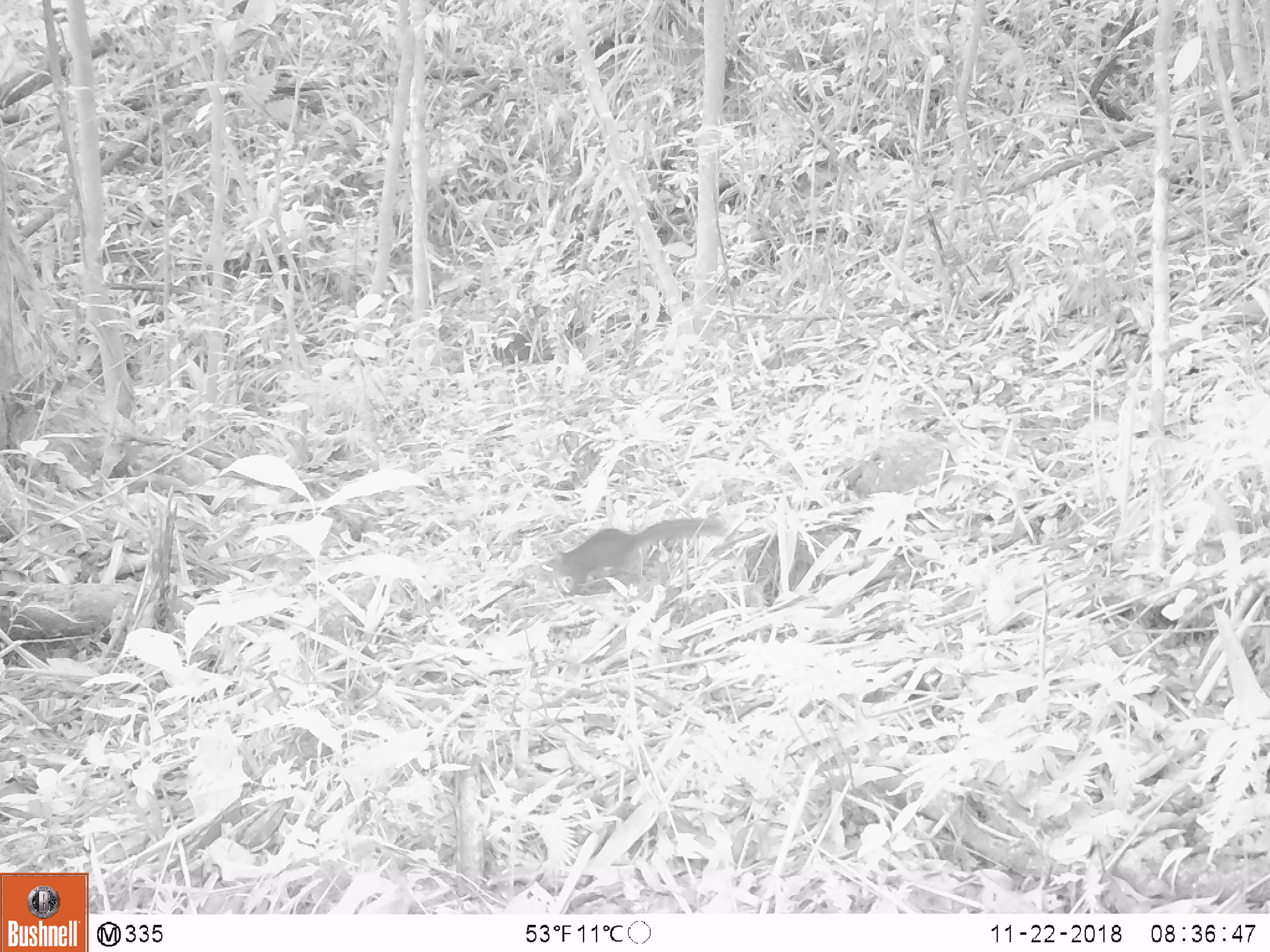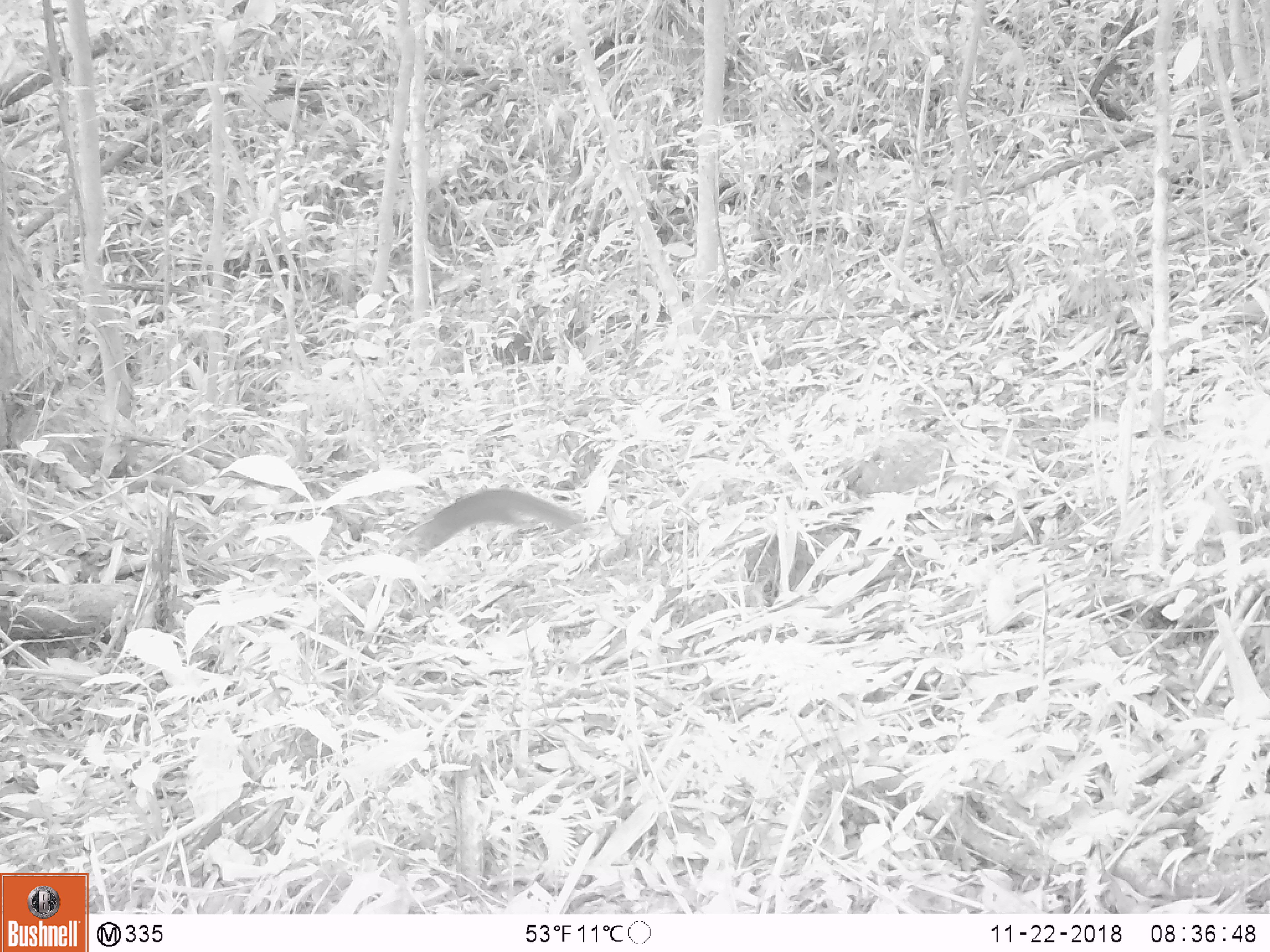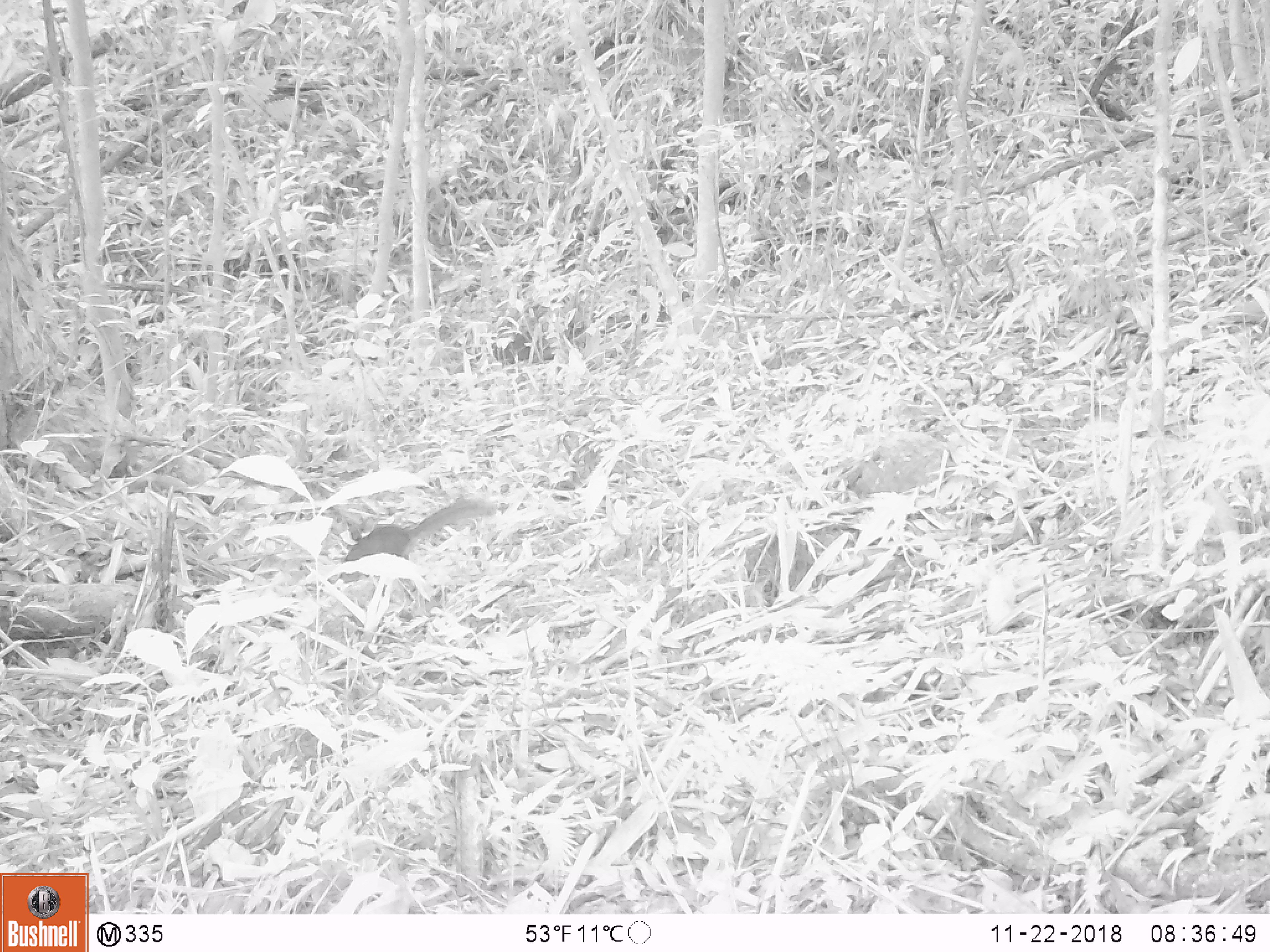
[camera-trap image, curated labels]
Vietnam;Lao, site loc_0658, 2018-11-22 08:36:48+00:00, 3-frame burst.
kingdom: Animalia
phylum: Chordata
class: Mammalia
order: Rodentia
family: Sciuridae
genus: Dremomys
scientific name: Dremomys rufigenis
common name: red-cheeked squirrel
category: red cheeked squirrel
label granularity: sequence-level